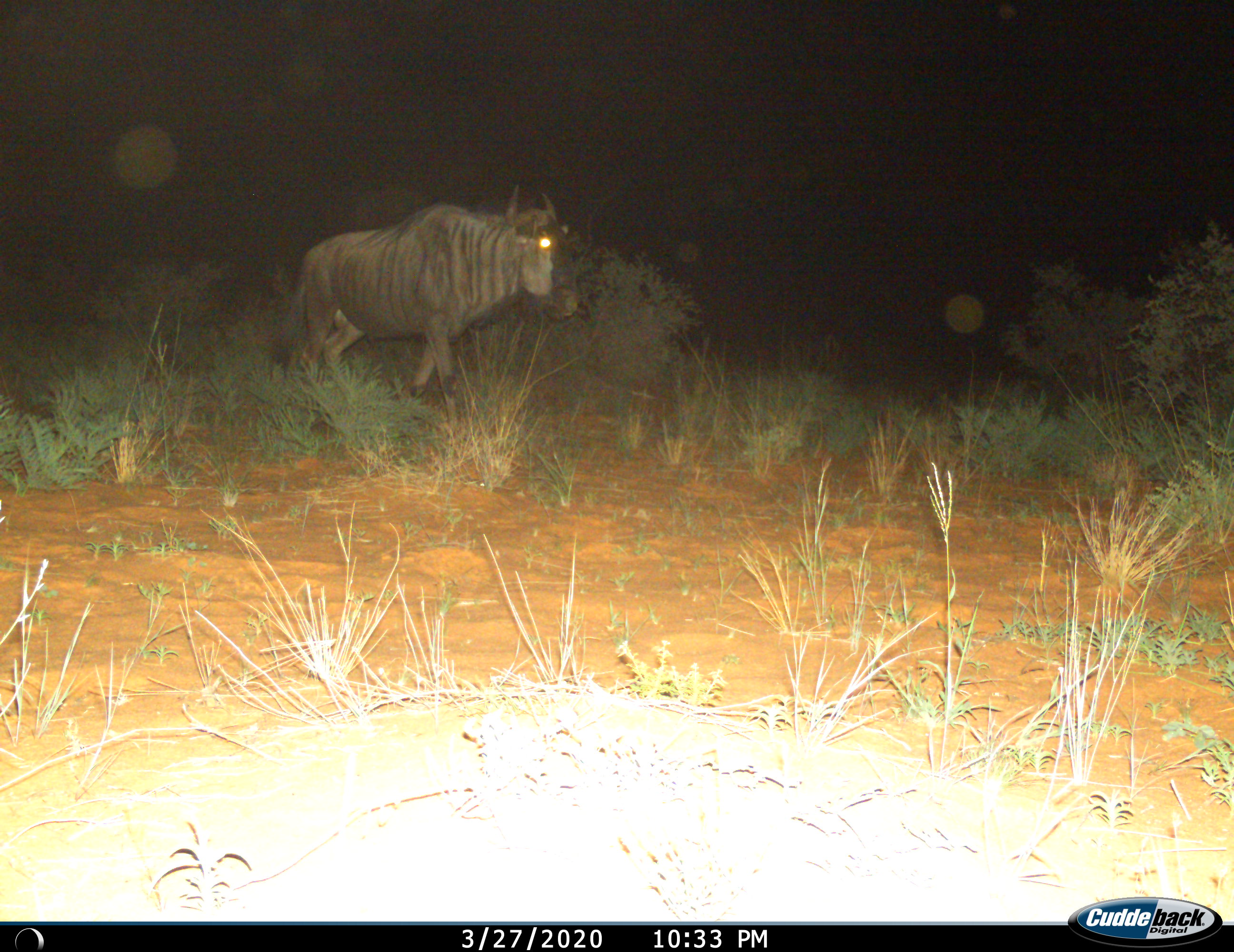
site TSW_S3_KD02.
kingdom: Animalia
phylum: Chordata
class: Mammalia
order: Artiodactyla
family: Bovidae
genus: Connochaetes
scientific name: Connochaetes taurinus taurinus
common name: blue wildebeest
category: wildebeestblue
Wildebeestblue (blue wildebeest) (Connochaetes taurinus taurinus), count 1. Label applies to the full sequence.